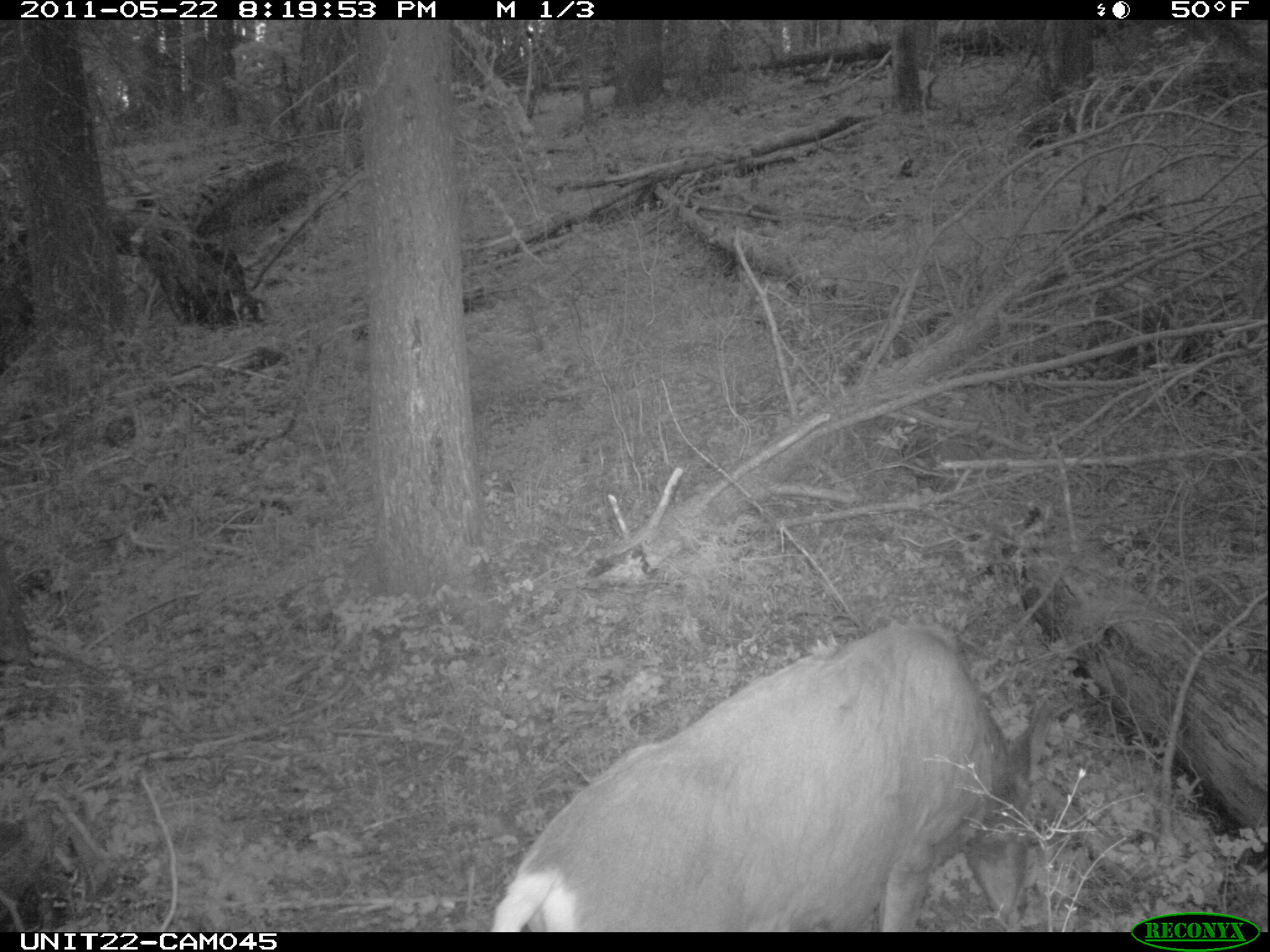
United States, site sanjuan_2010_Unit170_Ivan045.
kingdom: Animalia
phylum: Chordata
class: Mammalia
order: Artiodactyla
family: Cervidae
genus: Odocoileus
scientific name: Odocoileus hemionus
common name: mule deer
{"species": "Odocoileus hemionus (mule deer)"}